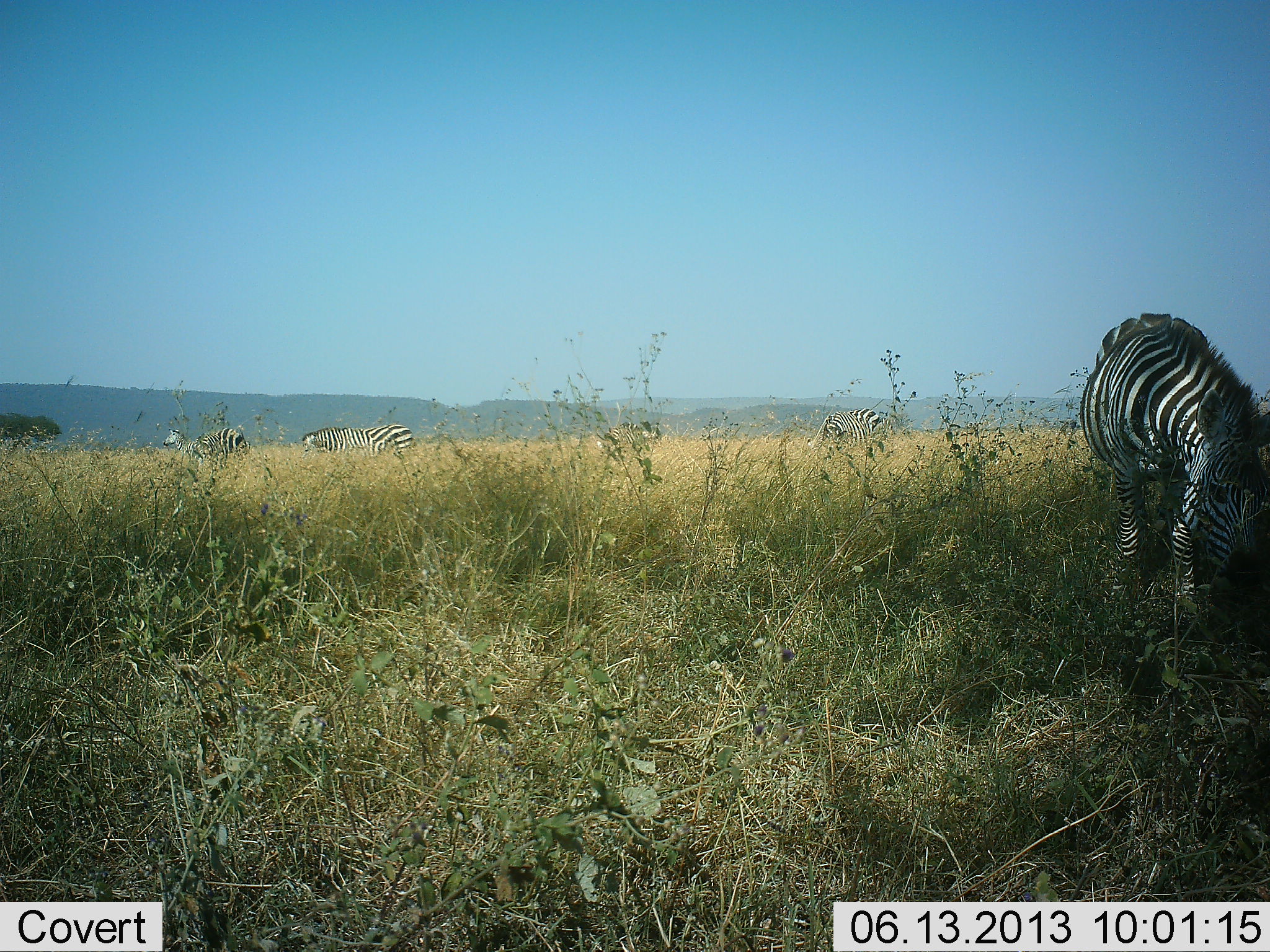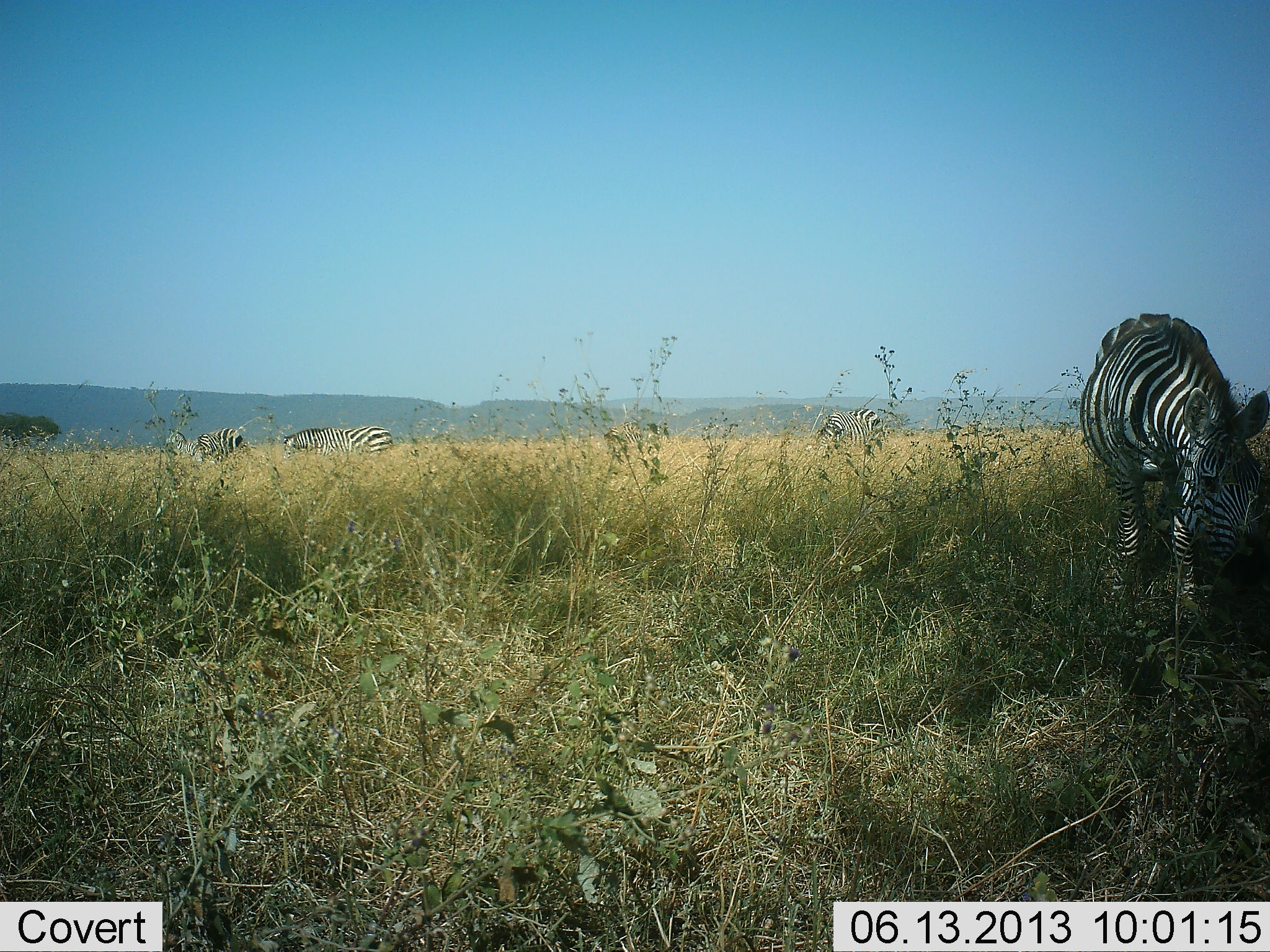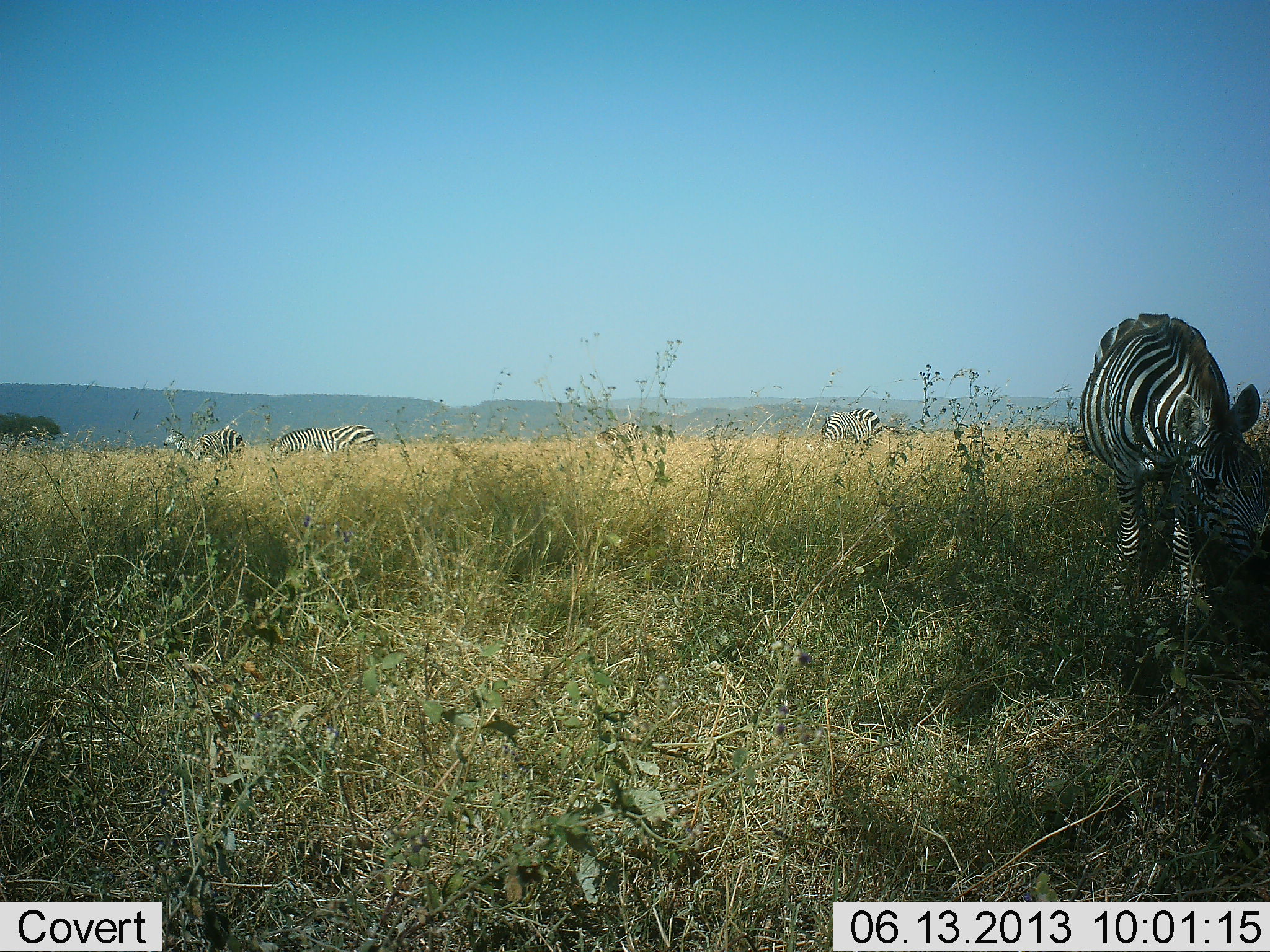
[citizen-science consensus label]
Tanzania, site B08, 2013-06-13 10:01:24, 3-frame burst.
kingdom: Animalia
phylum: Chordata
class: Mammalia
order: Perissodactyla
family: Equidae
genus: Equus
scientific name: Equus quagga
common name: plains zebra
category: zebra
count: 4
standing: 44%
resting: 0%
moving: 0%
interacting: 0%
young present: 0%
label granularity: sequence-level